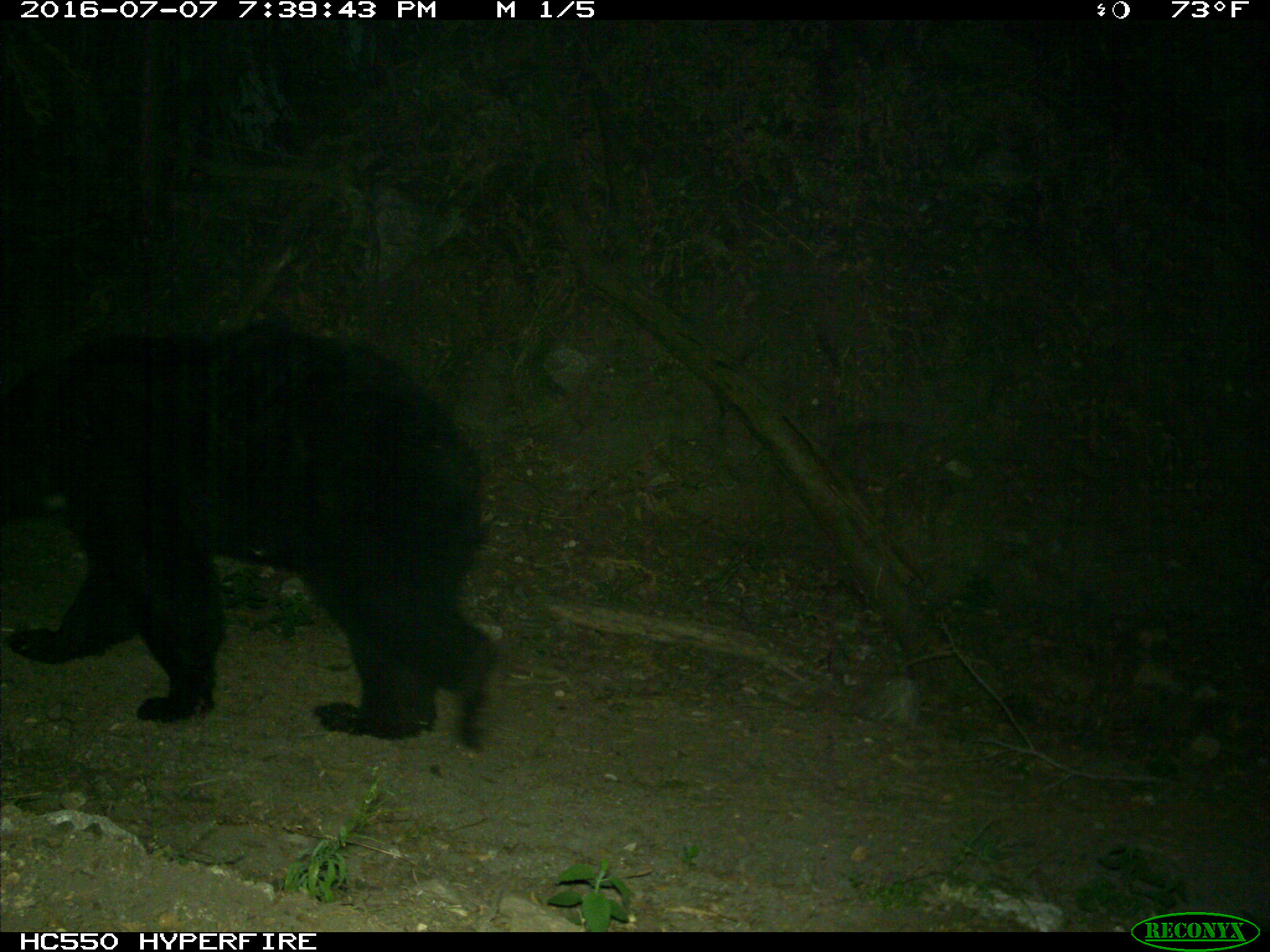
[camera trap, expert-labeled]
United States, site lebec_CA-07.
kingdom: Animalia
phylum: Chordata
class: Mammalia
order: Carnivora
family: Ursidae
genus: Ursus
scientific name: Ursus americanus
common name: american black bear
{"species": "Ursus americanus (american black bear)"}